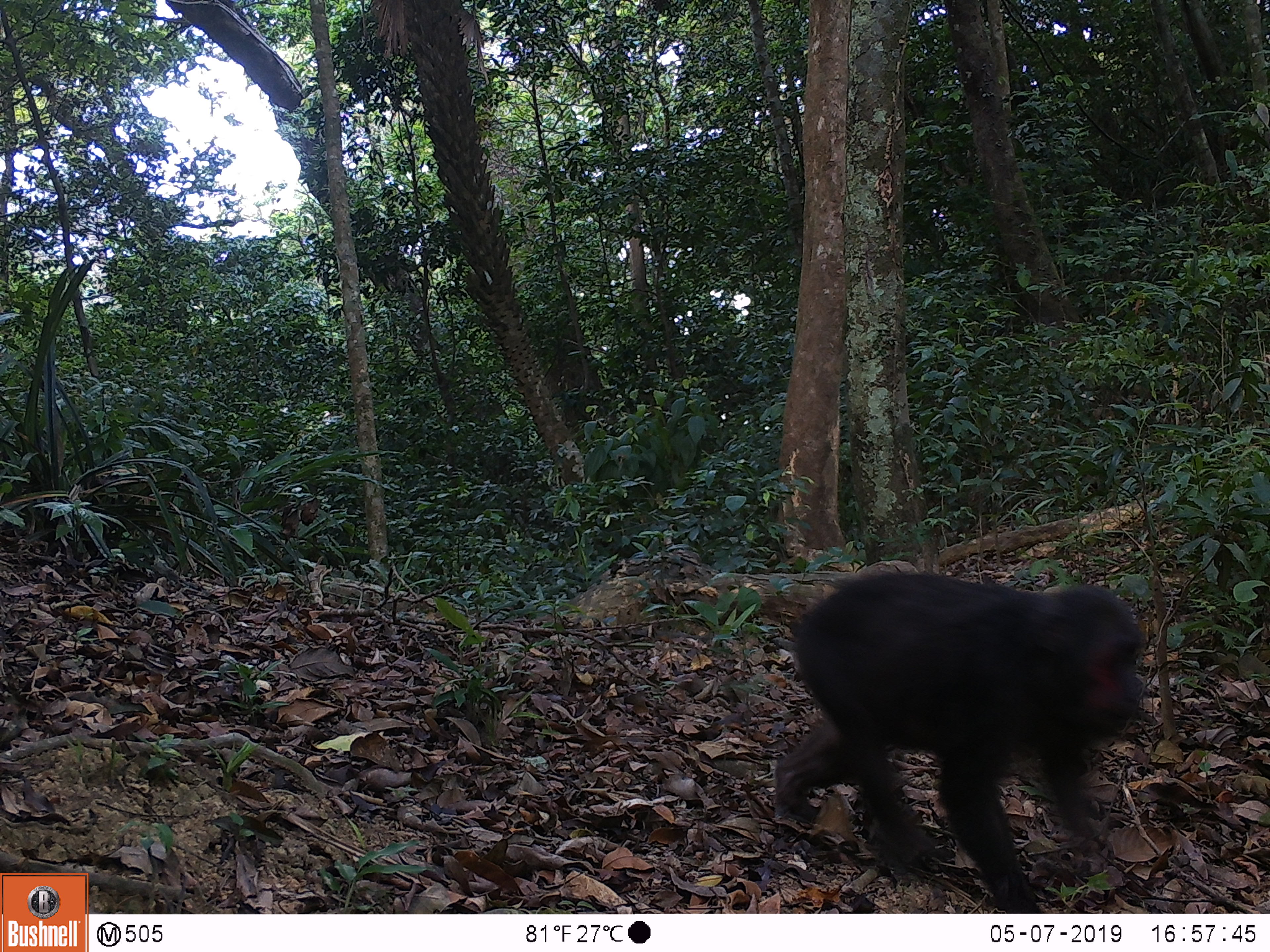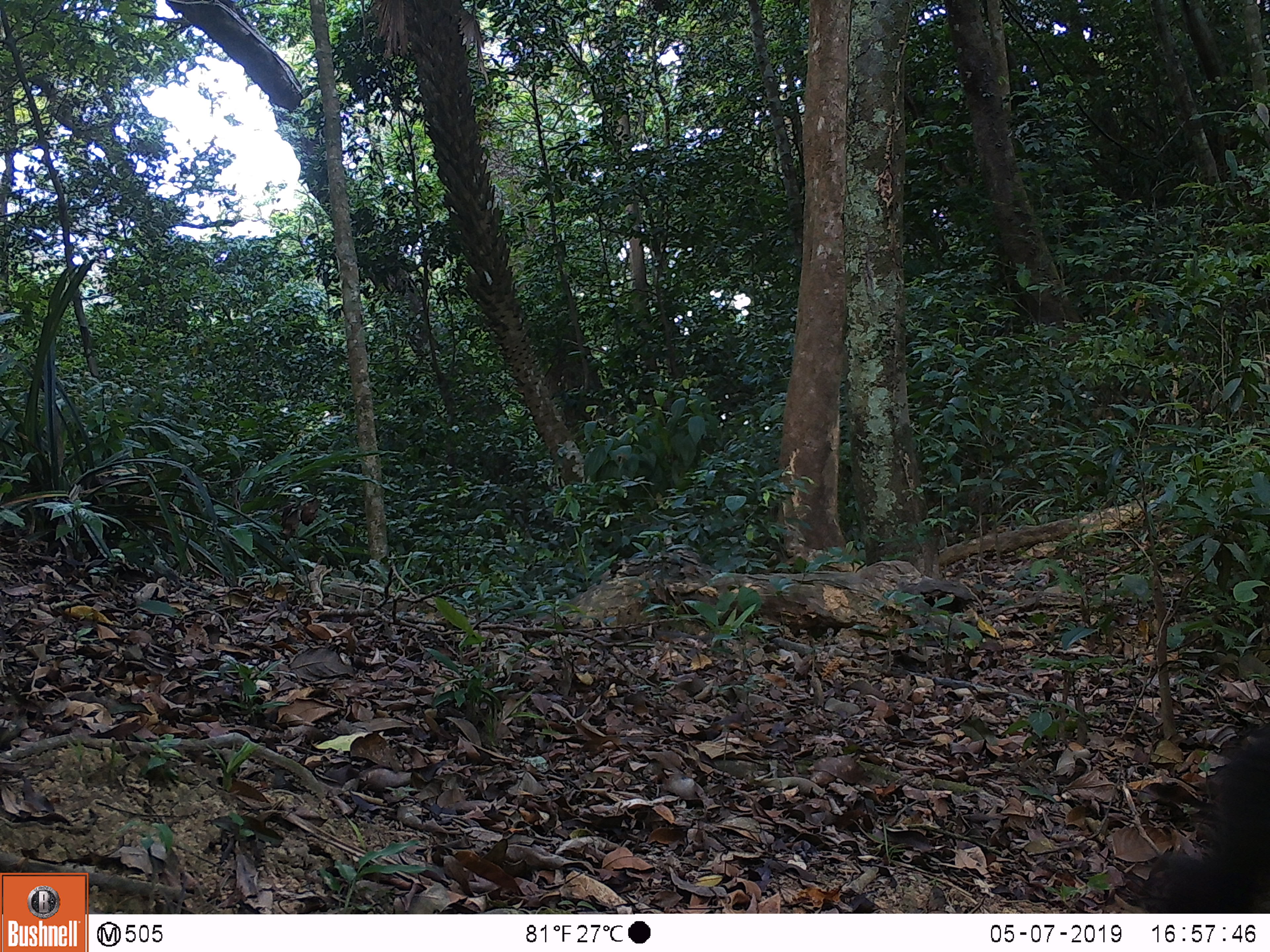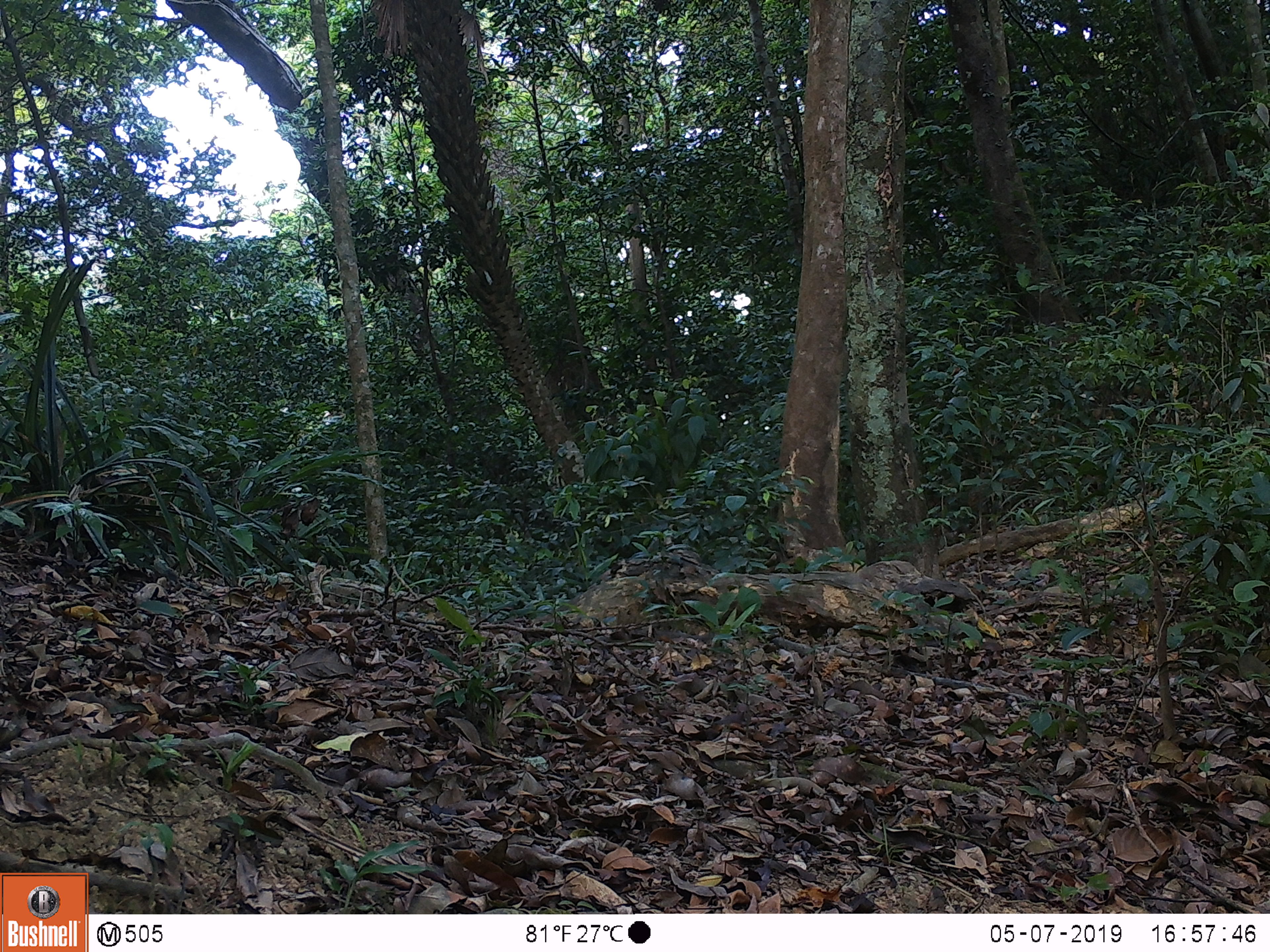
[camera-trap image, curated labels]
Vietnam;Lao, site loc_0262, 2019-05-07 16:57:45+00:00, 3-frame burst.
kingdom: Animalia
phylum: Chordata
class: Mammalia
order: Primates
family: Cercopithecidae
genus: Macaca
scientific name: Macaca arctoides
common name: stump-tailed macaque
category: stump tailed macaque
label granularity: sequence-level